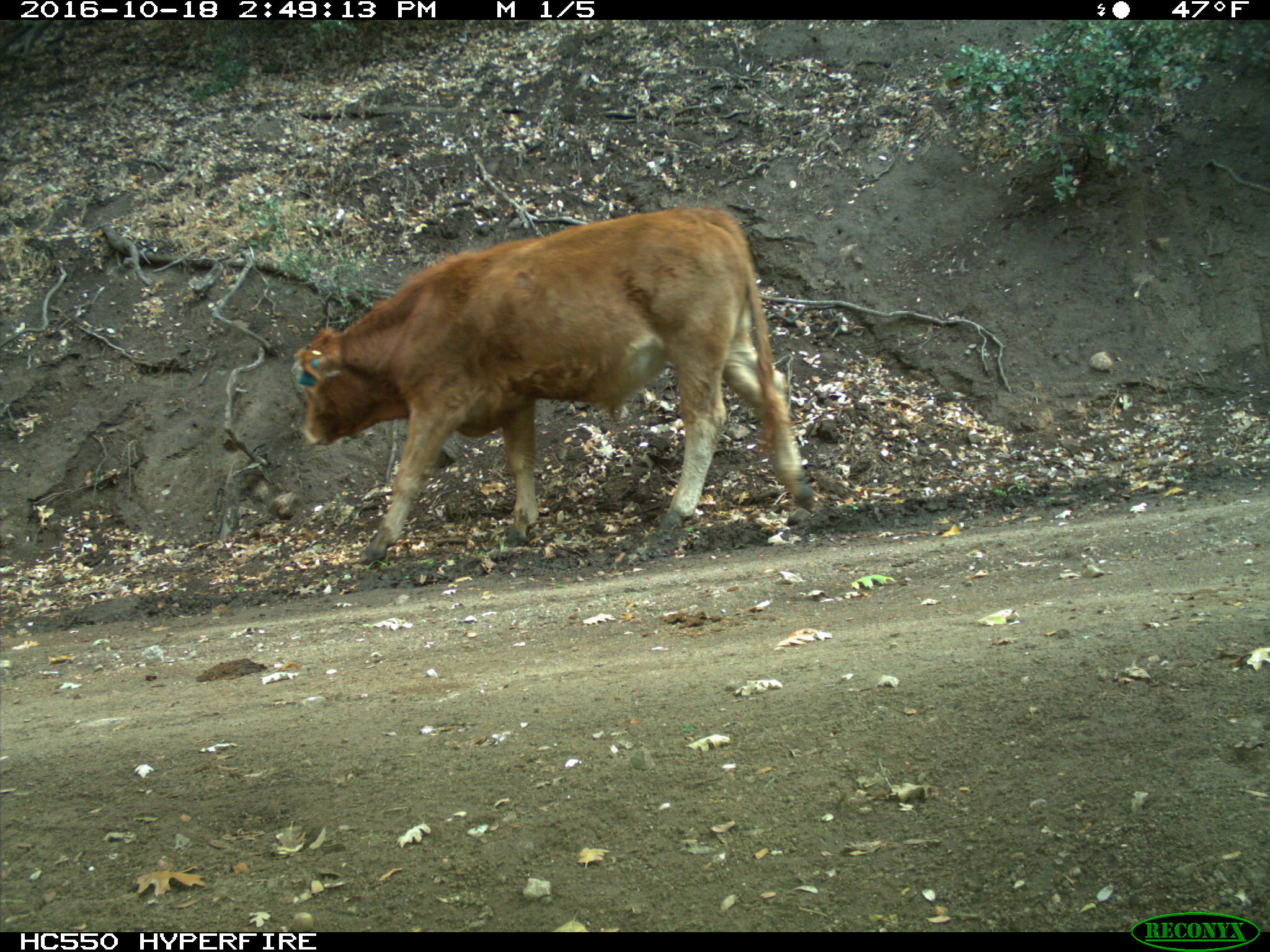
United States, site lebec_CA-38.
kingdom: Animalia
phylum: Chordata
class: Mammalia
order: Artiodactyla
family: Bovidae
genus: Bos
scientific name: Bos taurus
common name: domestic cow